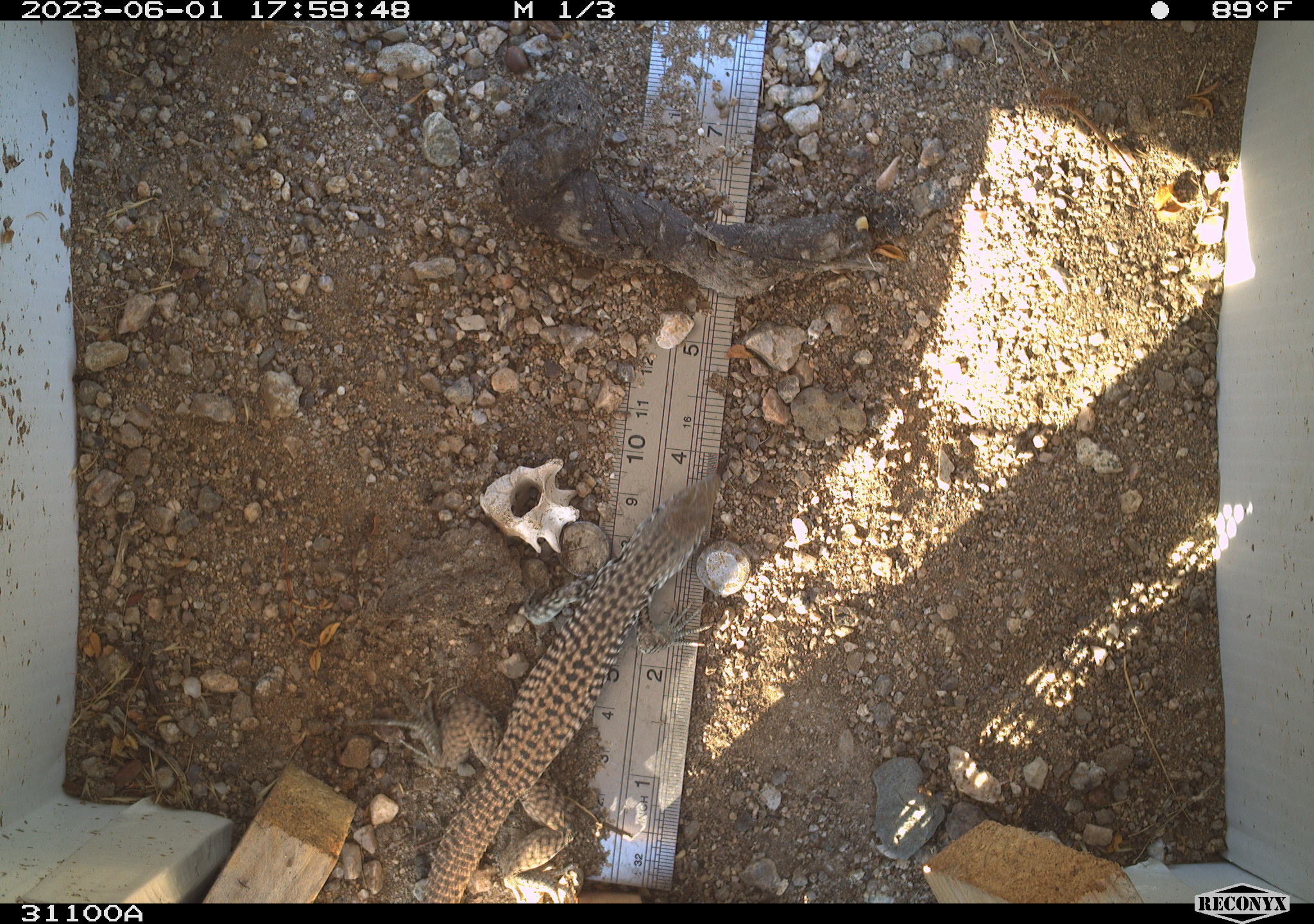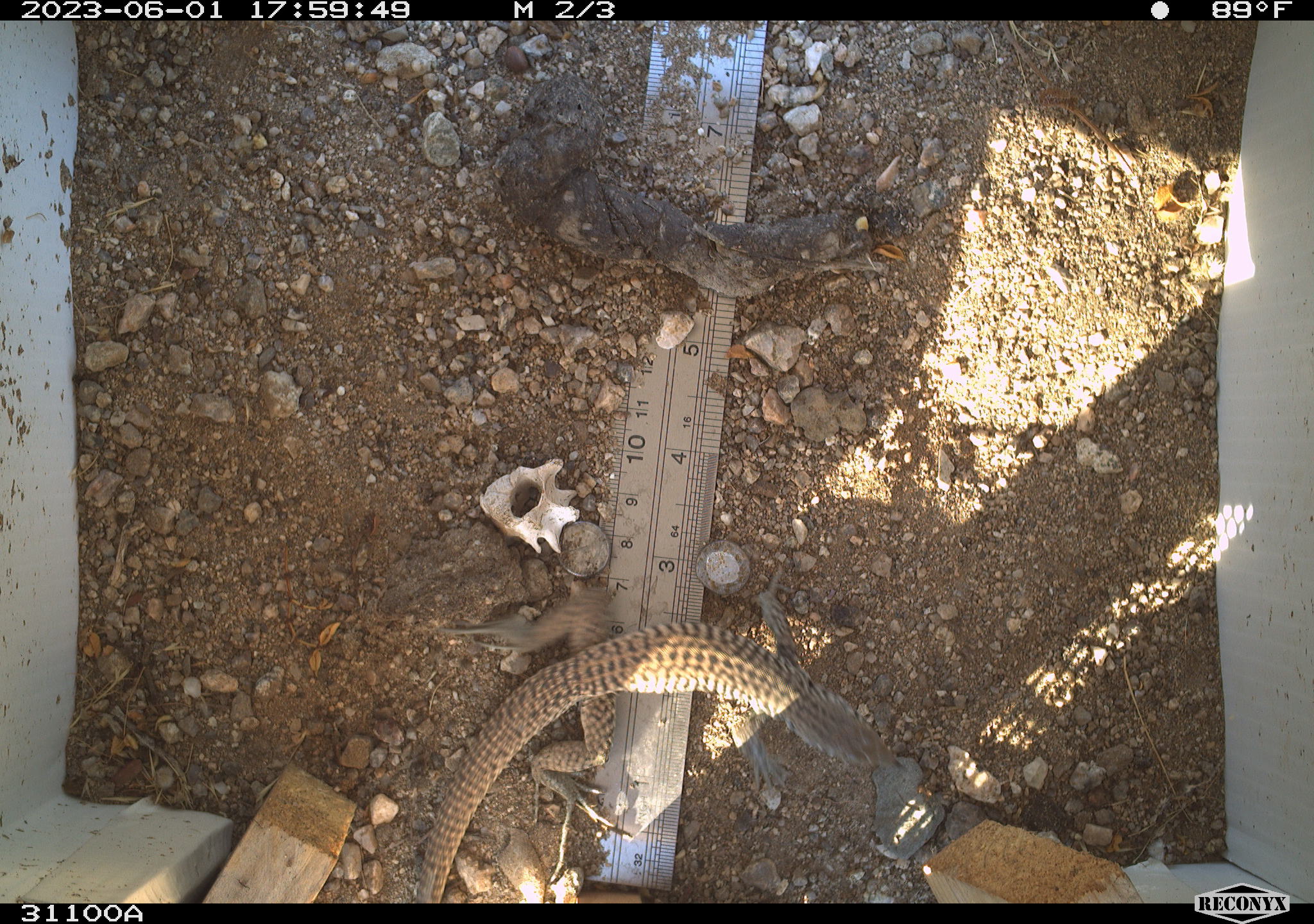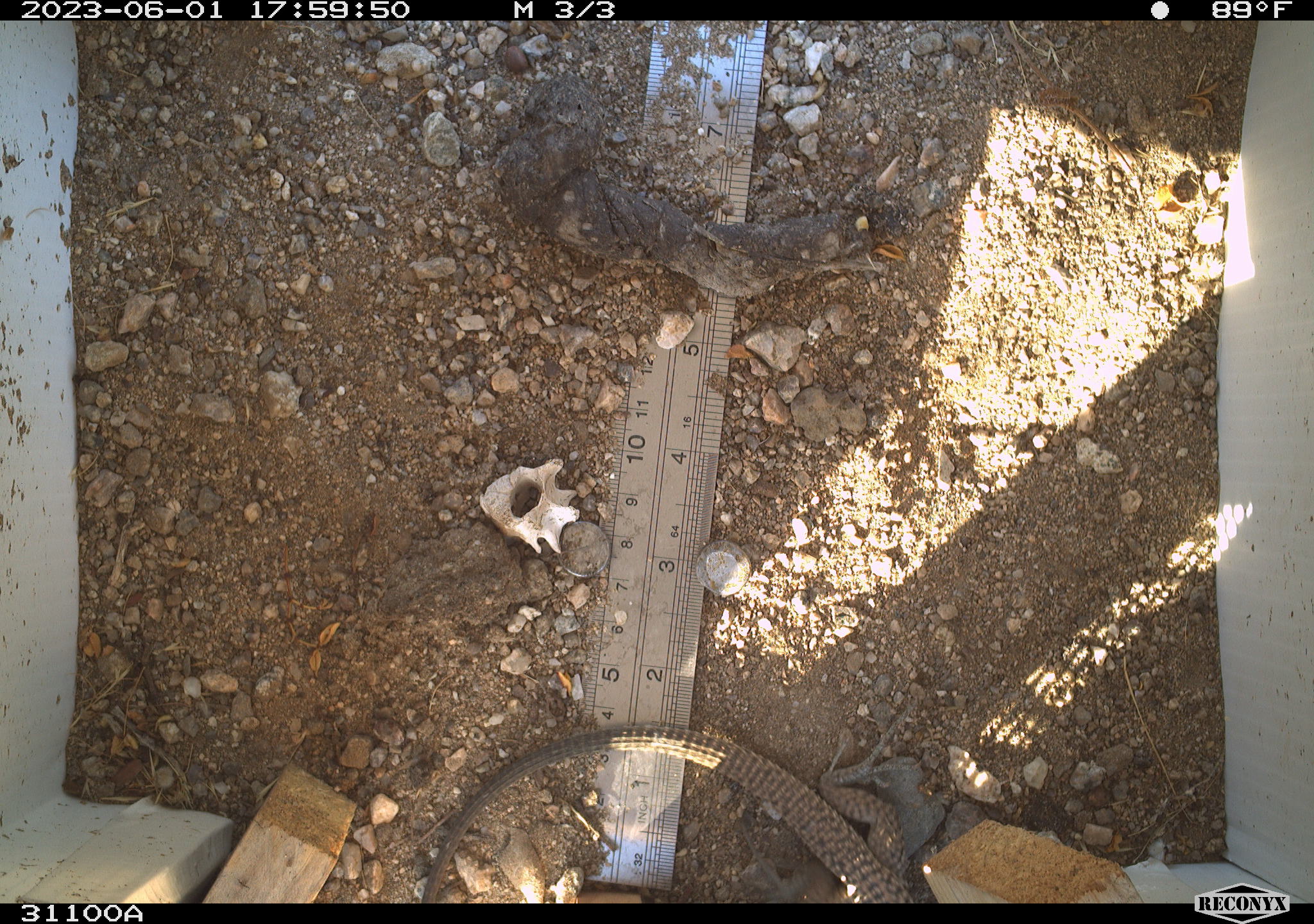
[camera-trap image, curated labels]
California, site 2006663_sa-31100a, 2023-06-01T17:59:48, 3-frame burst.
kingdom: Animalia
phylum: Chordata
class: Reptilia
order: Squamata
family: Teiidae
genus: Aspidoscelis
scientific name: Aspidoscelis tigris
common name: western whiptail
Western whiptail (Aspidoscelis tigris).